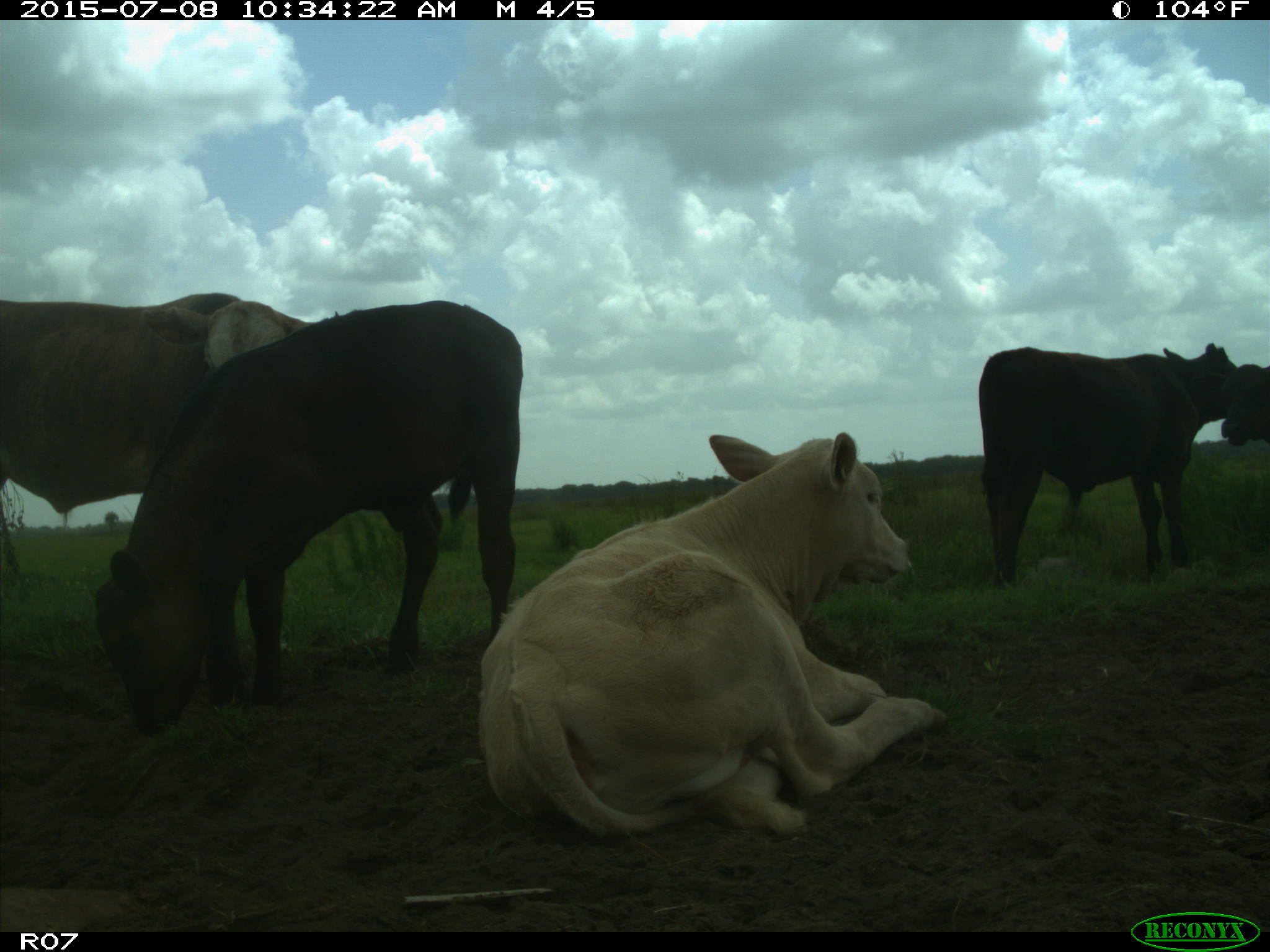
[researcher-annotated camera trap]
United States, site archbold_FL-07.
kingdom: Animalia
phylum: Chordata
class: Mammalia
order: Artiodactyla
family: Bovidae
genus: Bos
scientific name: Bos taurus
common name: domestic cow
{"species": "Bos taurus (domestic cow)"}